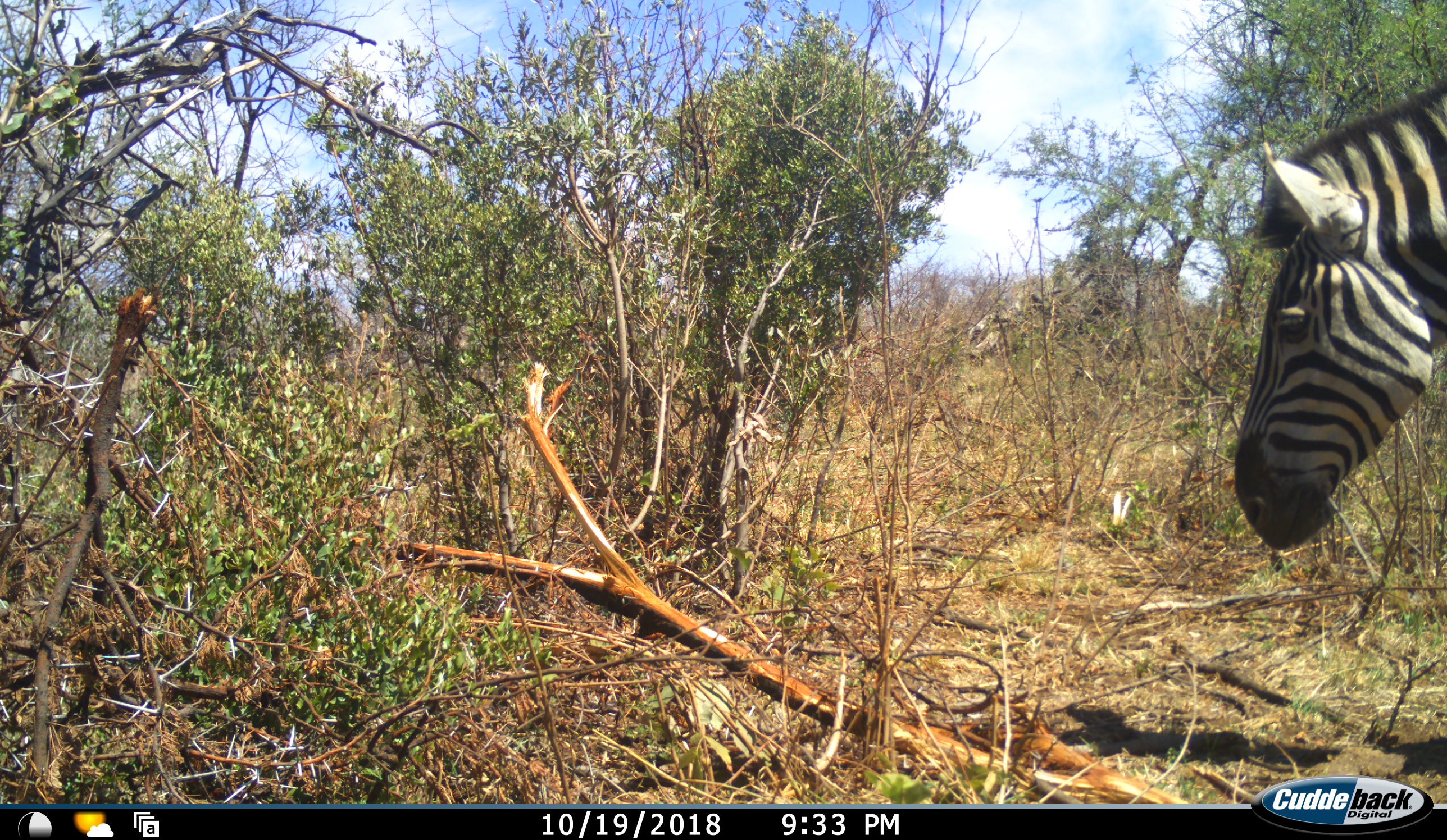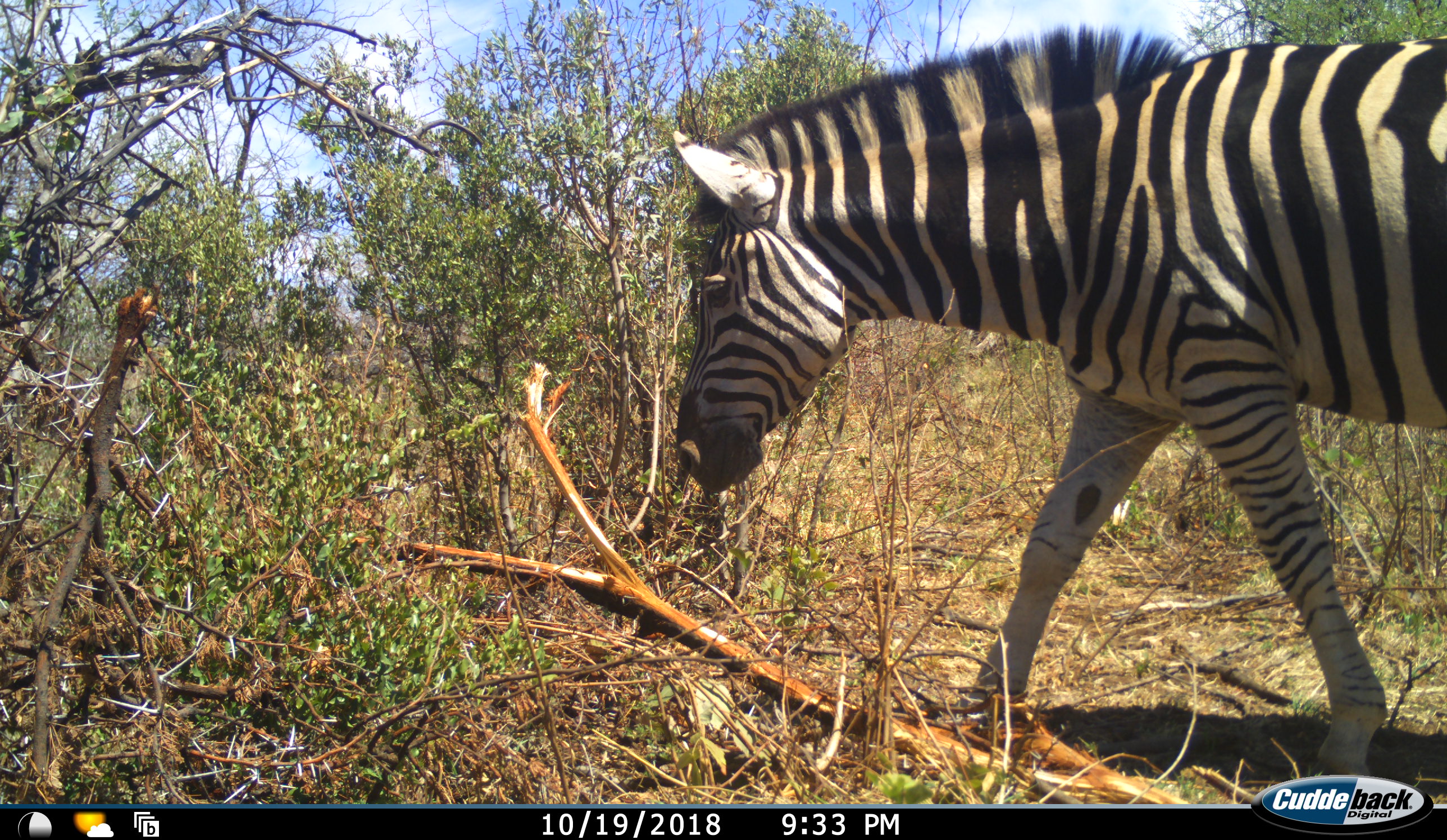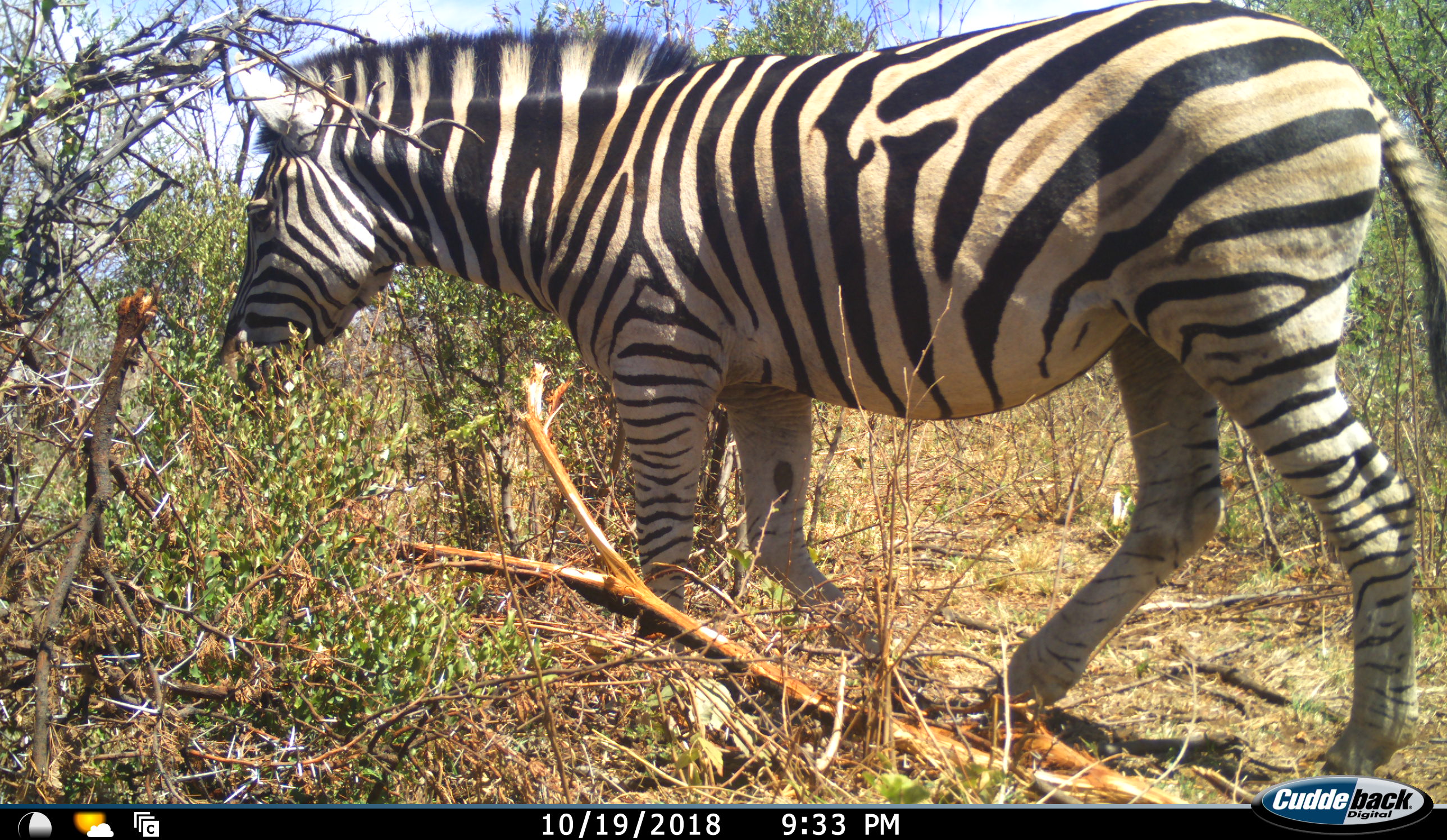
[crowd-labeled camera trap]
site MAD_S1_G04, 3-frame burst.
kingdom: Animalia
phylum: Chordata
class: Mammalia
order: Perissodactyla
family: Equidae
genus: Equus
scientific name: Equus quagga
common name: plains zebra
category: zebraplains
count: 1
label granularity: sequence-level